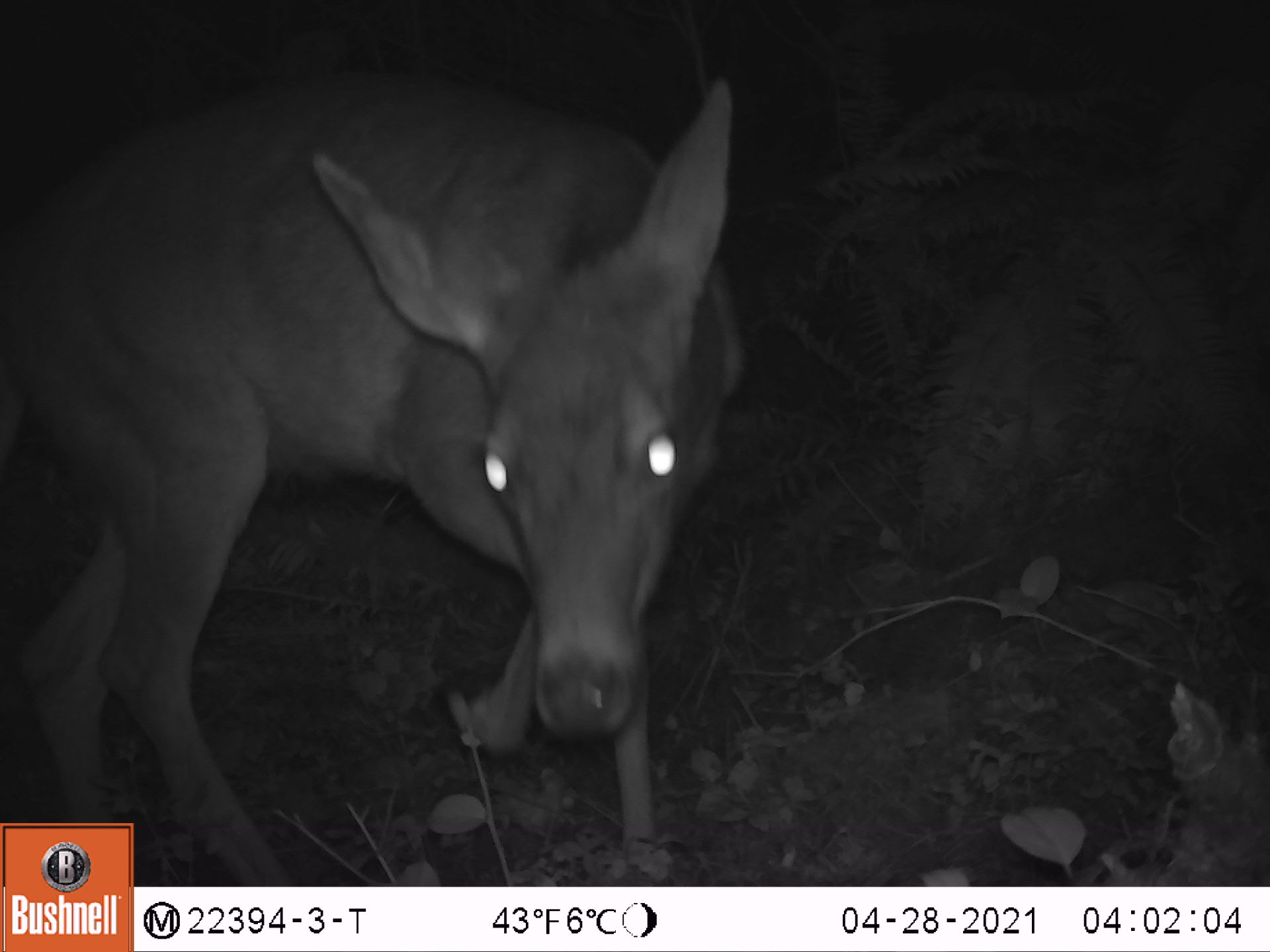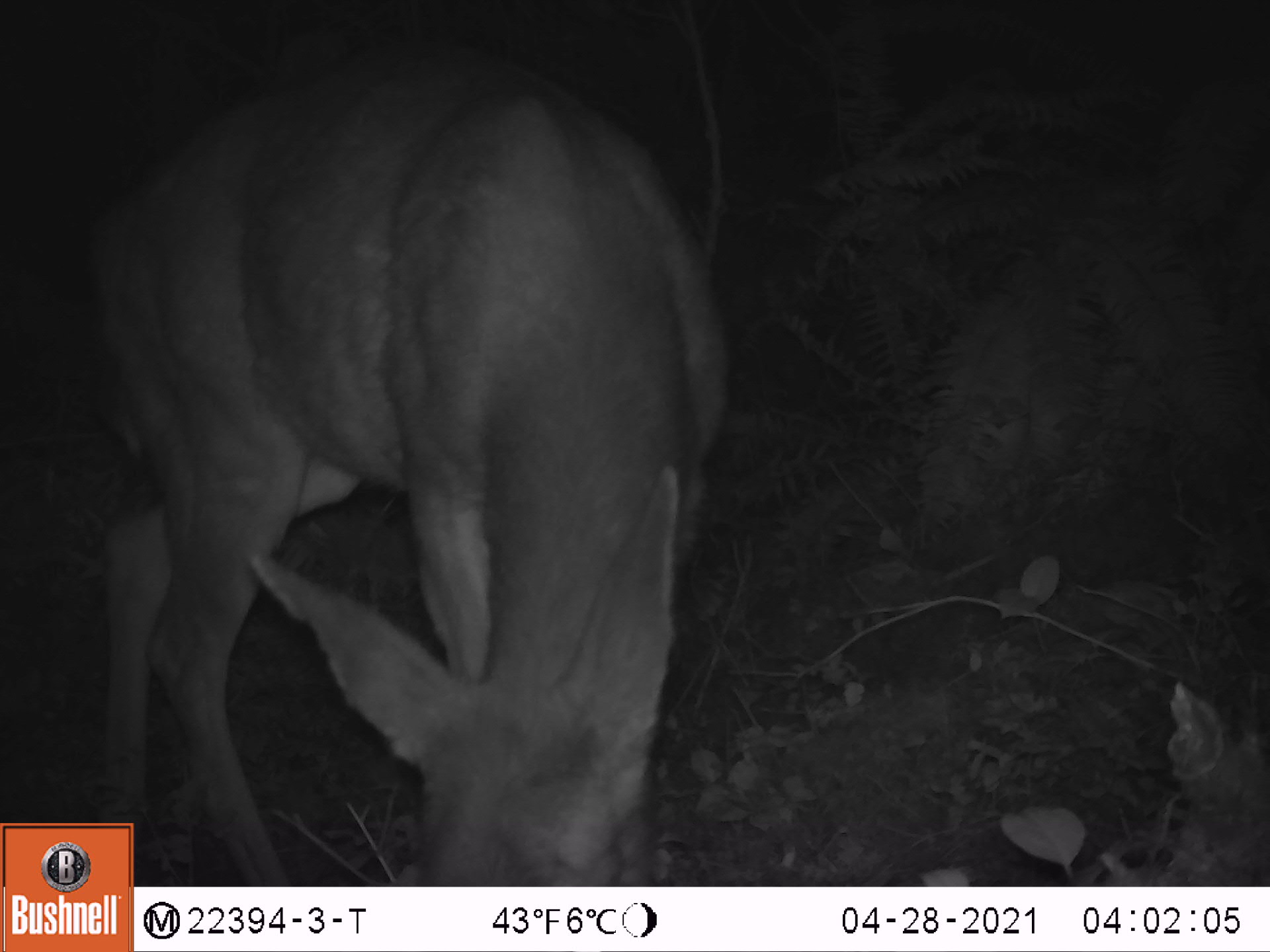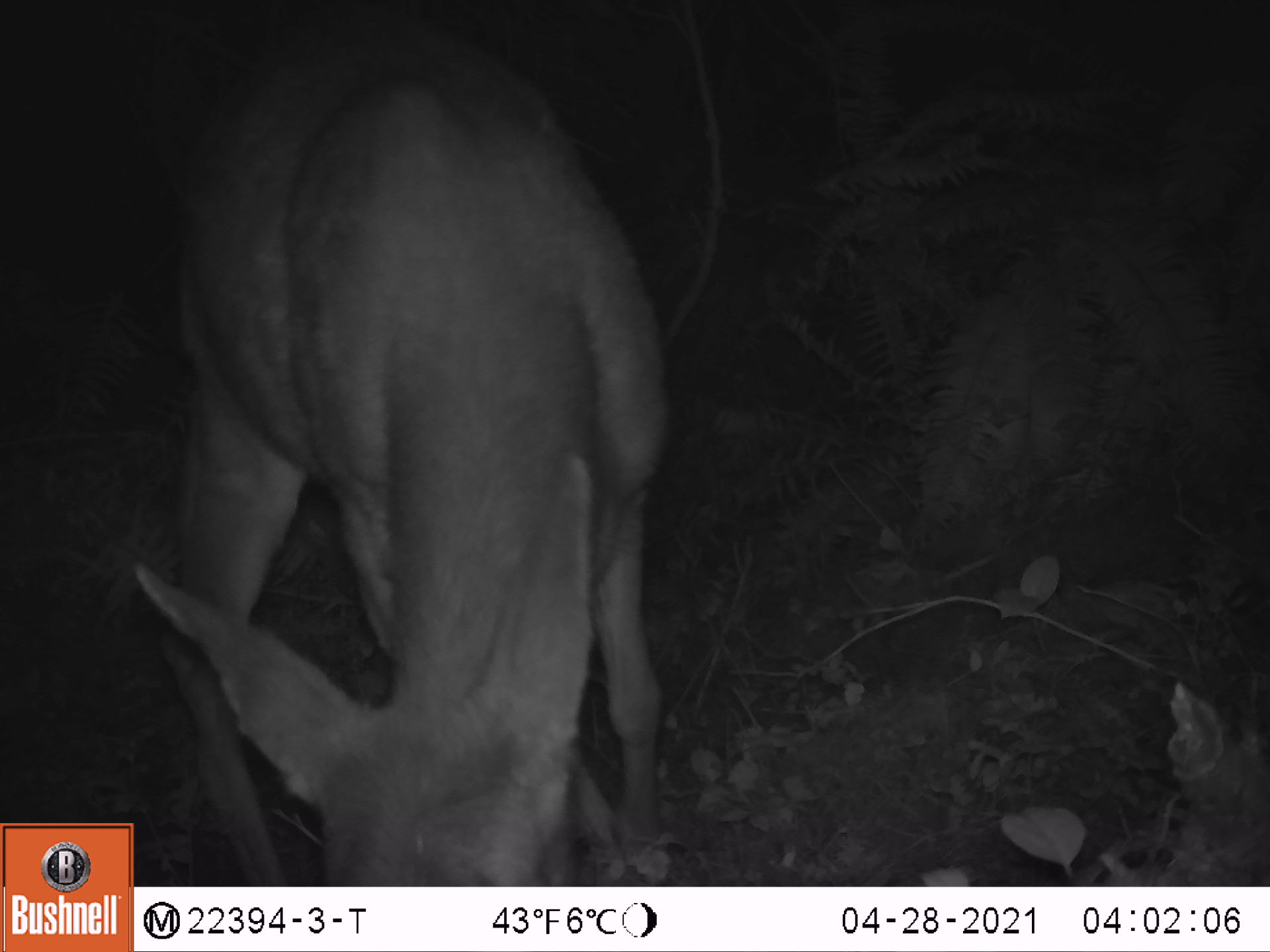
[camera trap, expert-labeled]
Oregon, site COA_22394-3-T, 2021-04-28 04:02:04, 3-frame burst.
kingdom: Animalia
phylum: Chordata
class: Mammalia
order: Artiodactyla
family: Cervidae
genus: Odocoileus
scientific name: Odocoileus hemionus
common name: black-tailed deer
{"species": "black-tailed deer (Odocoileus hemionus)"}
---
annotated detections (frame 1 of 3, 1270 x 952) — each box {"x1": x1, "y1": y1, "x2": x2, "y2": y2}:
black-tailed deer: {"x1": 0, "y1": 31, "x2": 809, "y2": 818}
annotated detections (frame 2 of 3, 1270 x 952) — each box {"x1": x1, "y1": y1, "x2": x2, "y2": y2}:
black-tailed deer: {"x1": 22, "y1": 23, "x2": 785, "y2": 819}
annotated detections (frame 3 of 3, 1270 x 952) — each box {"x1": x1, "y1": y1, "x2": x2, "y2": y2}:
black-tailed deer: {"x1": 44, "y1": 0, "x2": 697, "y2": 818}